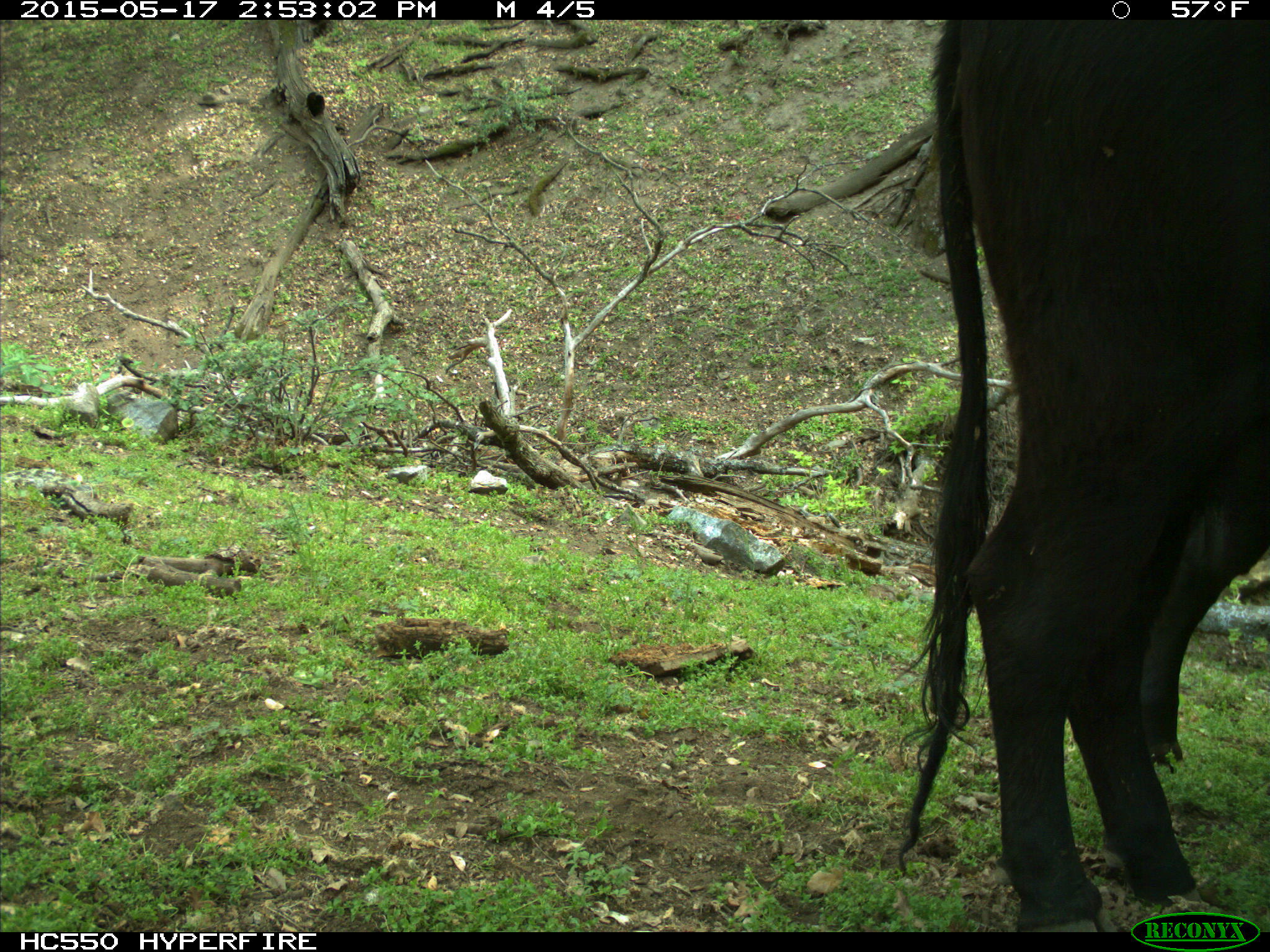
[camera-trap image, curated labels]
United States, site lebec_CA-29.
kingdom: Animalia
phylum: Chordata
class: Mammalia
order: Artiodactyla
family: Bovidae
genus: Bos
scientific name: Bos taurus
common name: domestic cow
Bos taurus (domestic cow).